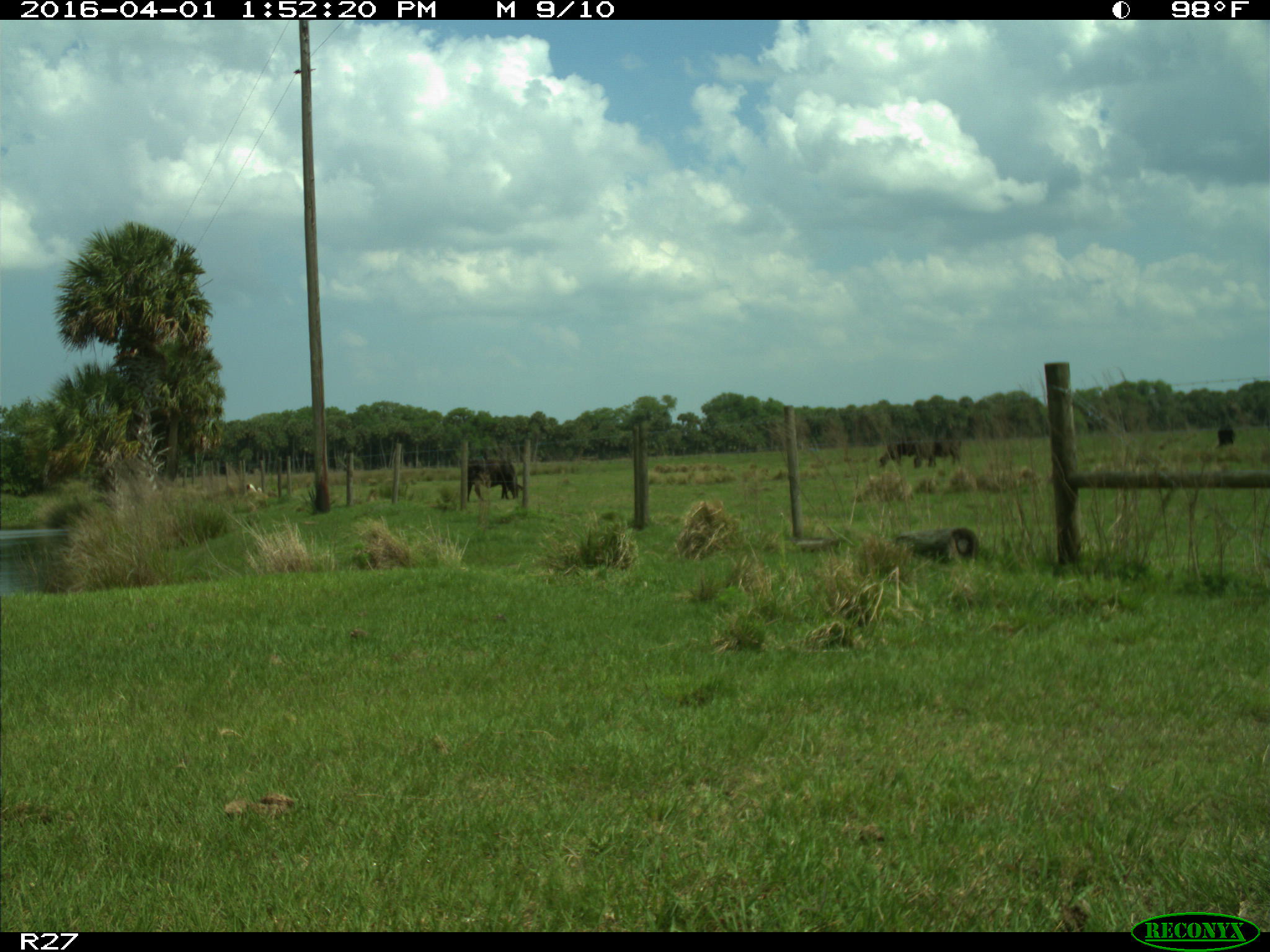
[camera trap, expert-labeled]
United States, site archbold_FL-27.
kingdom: Animalia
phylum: Chordata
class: Mammalia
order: Artiodactyla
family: Bovidae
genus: Bos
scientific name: Bos taurus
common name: domestic cow